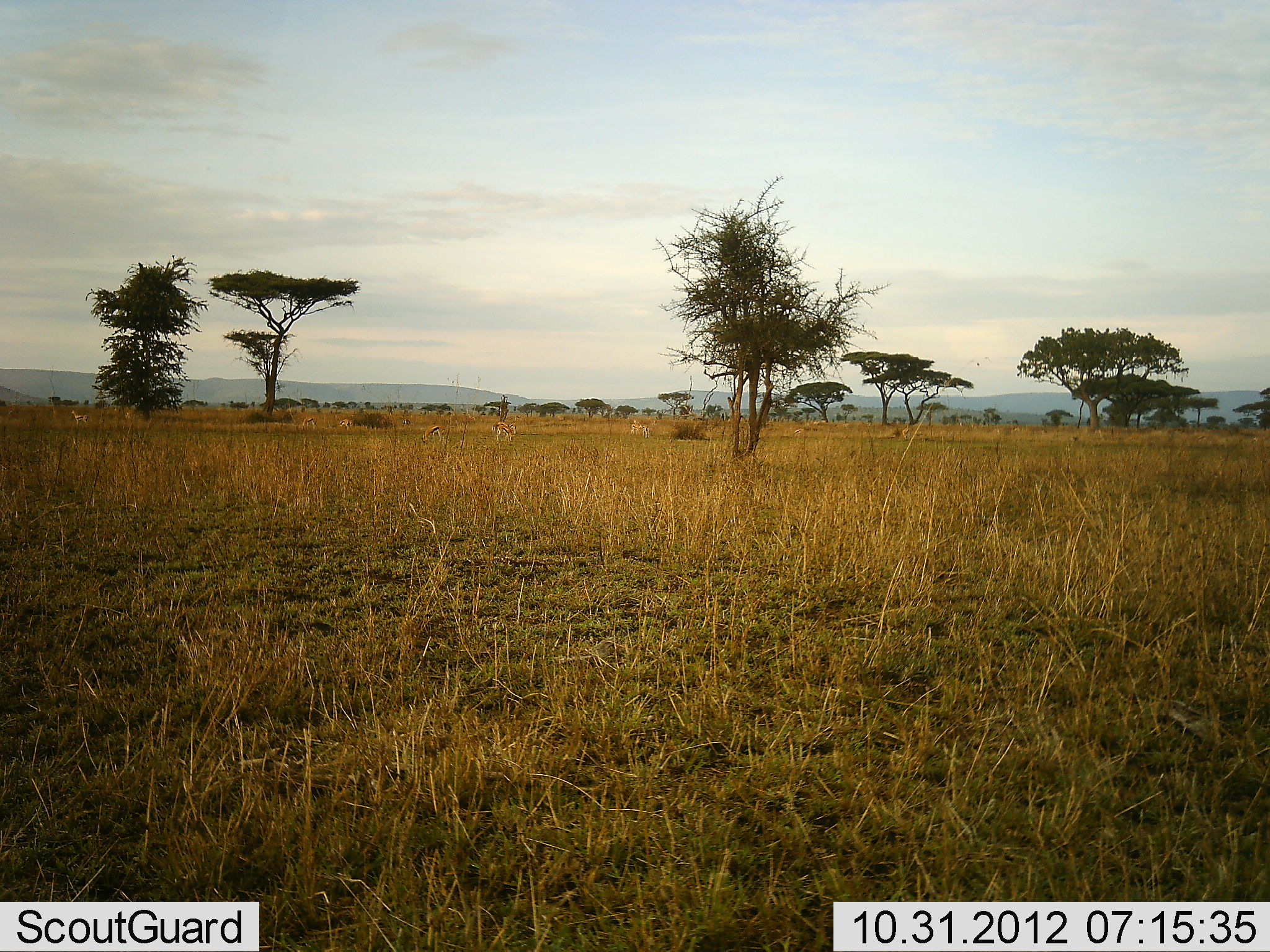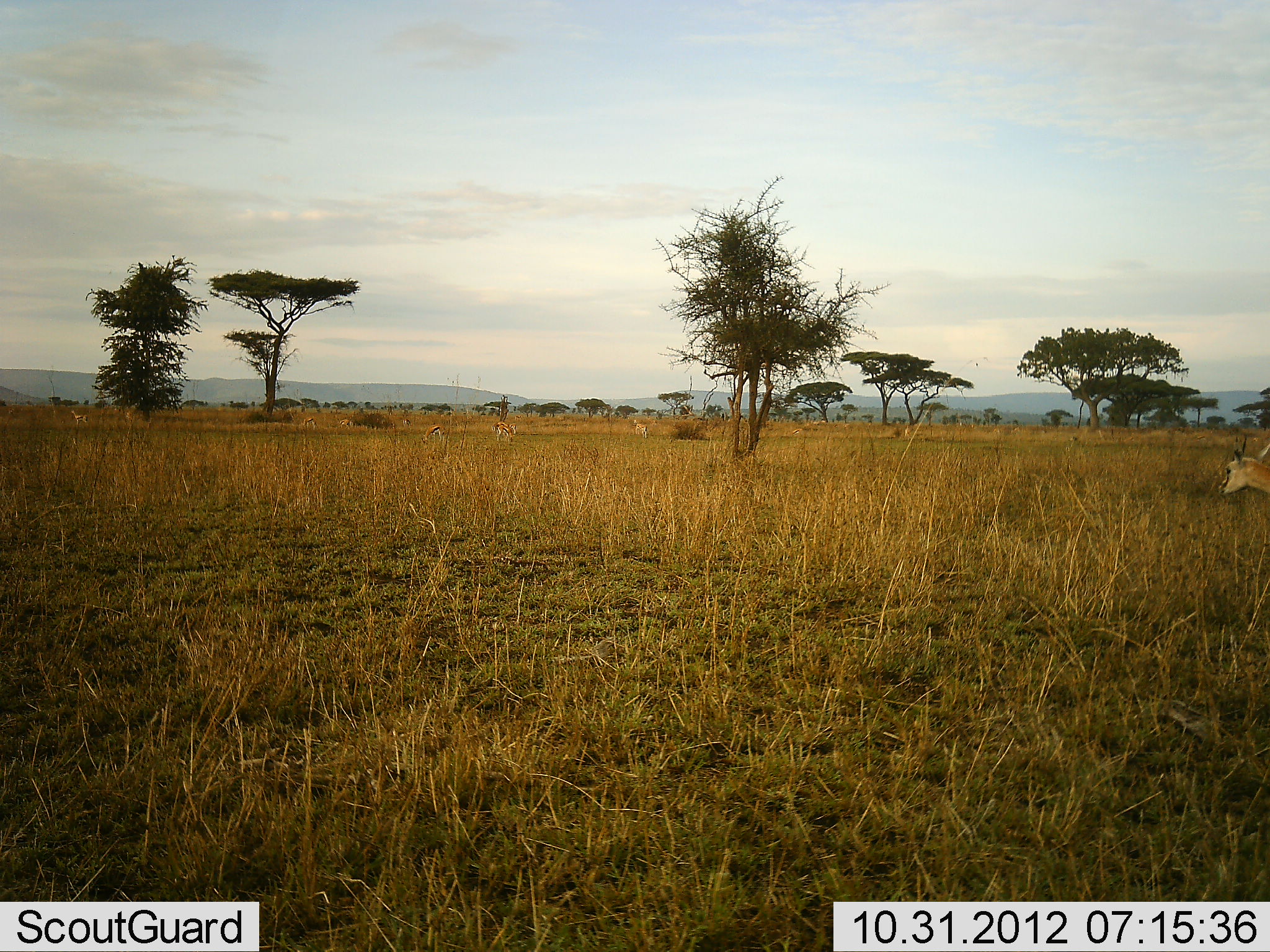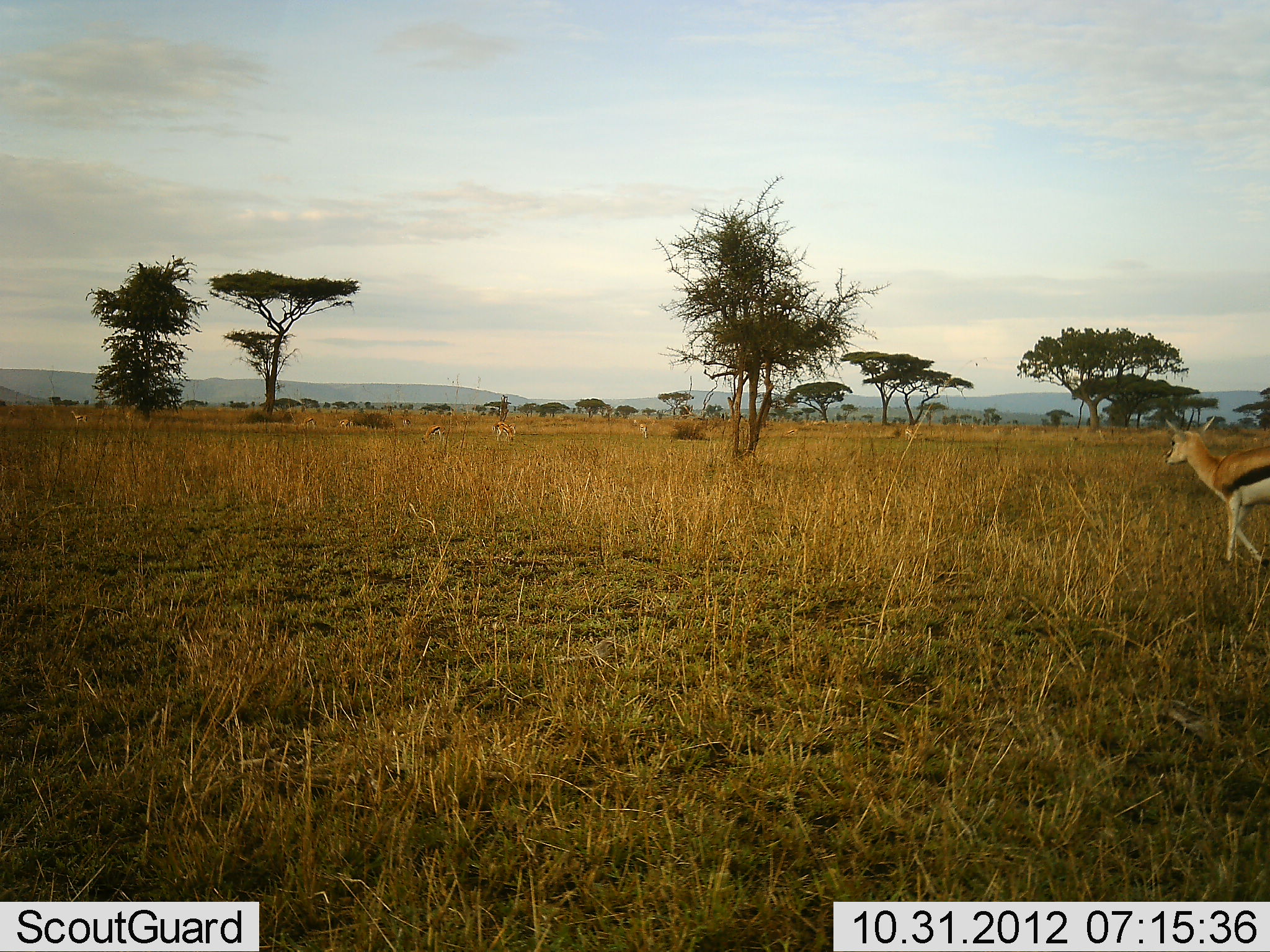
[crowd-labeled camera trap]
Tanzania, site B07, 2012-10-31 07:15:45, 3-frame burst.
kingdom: Animalia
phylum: Chordata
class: Mammalia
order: Artiodactyla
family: Bovidae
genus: Eudorcas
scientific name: Eudorcas thomsonii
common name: thomson's gazelle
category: gazellethomsons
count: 4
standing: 40%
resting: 0%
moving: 90%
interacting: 0%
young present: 0%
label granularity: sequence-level